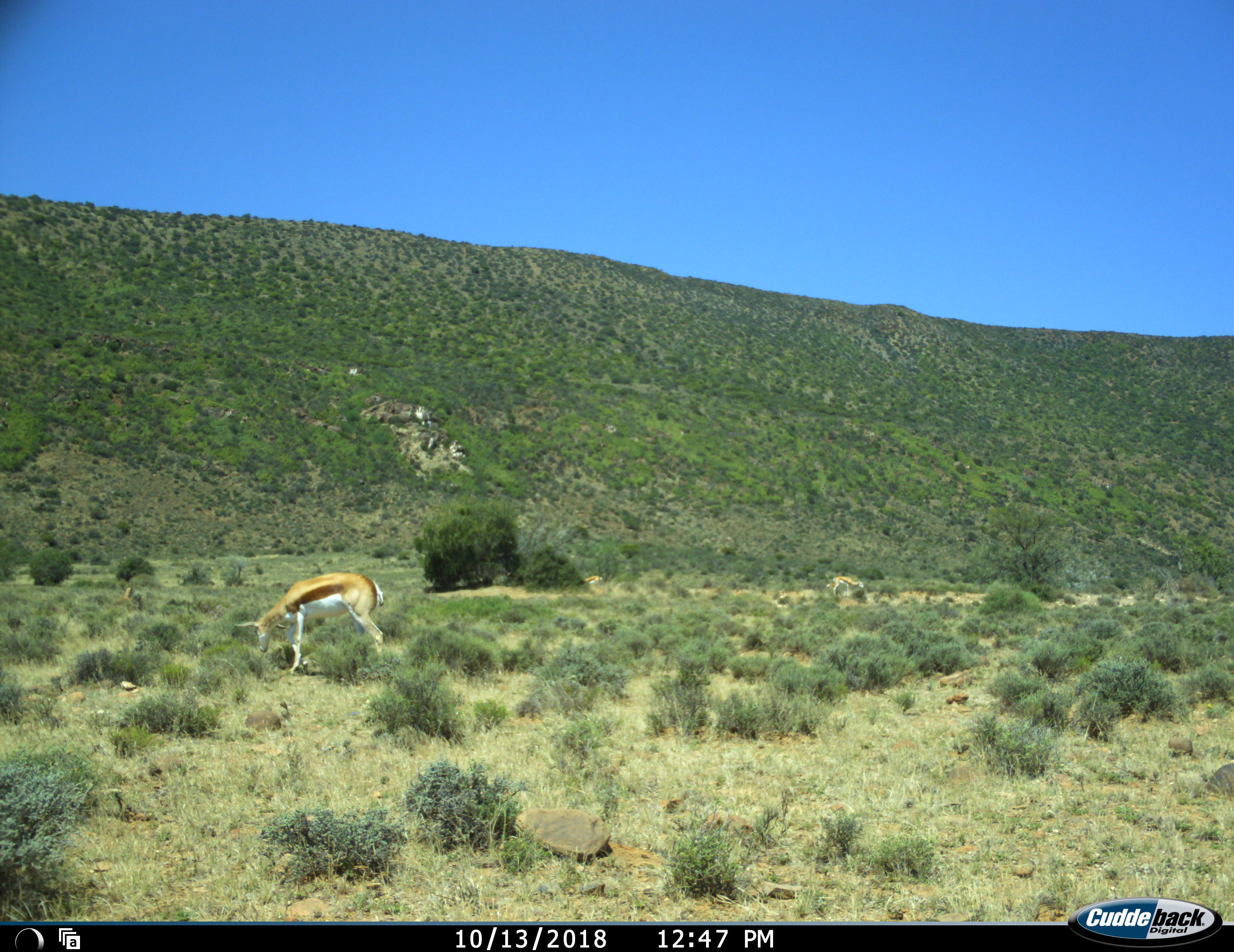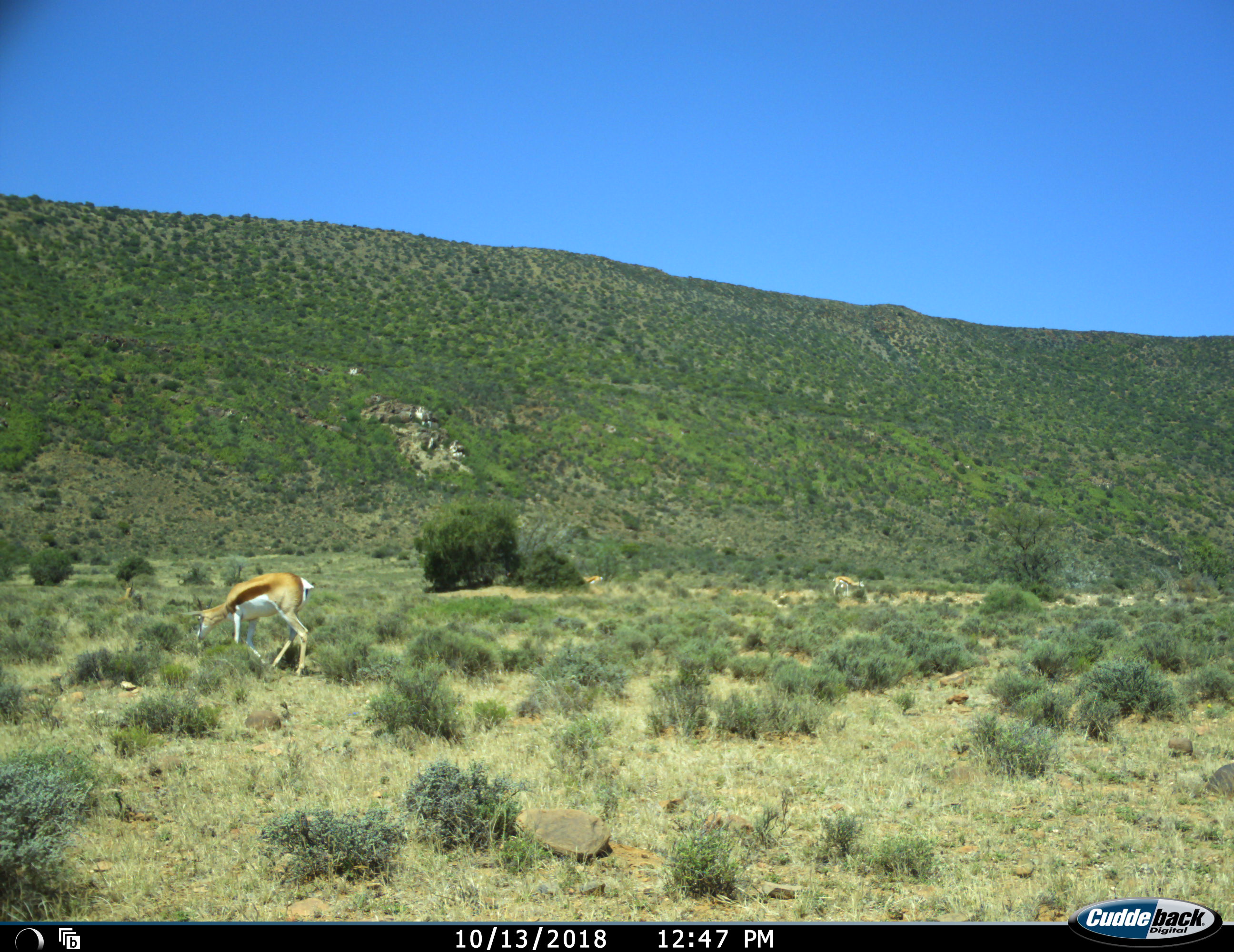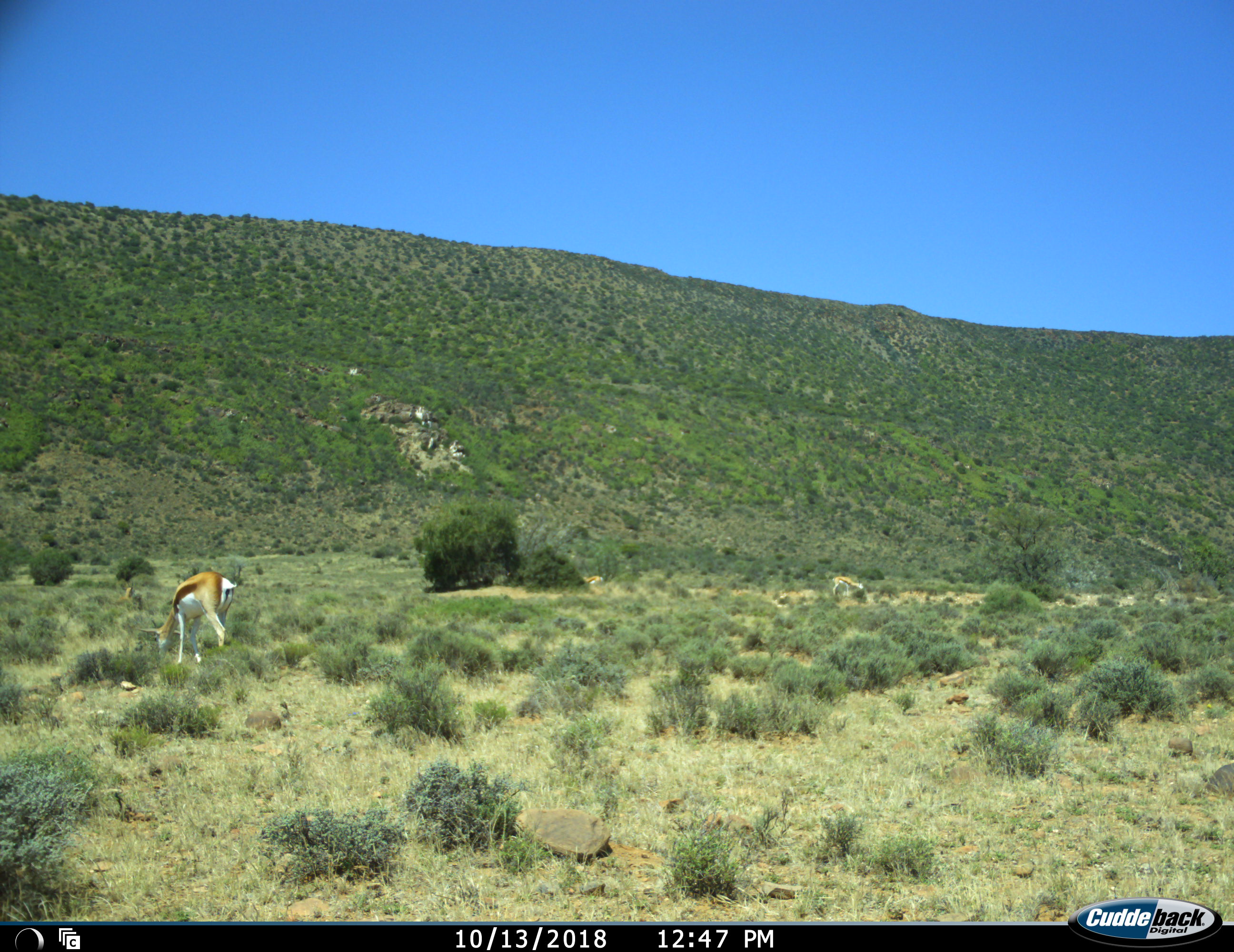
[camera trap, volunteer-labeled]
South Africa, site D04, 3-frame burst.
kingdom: Animalia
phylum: Chordata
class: Mammalia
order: Artiodactyla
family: Bovidae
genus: Antidorcas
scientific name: Antidorcas marsupialis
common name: springbok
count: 1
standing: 33%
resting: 11%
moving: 44%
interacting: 0%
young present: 0%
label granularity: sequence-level